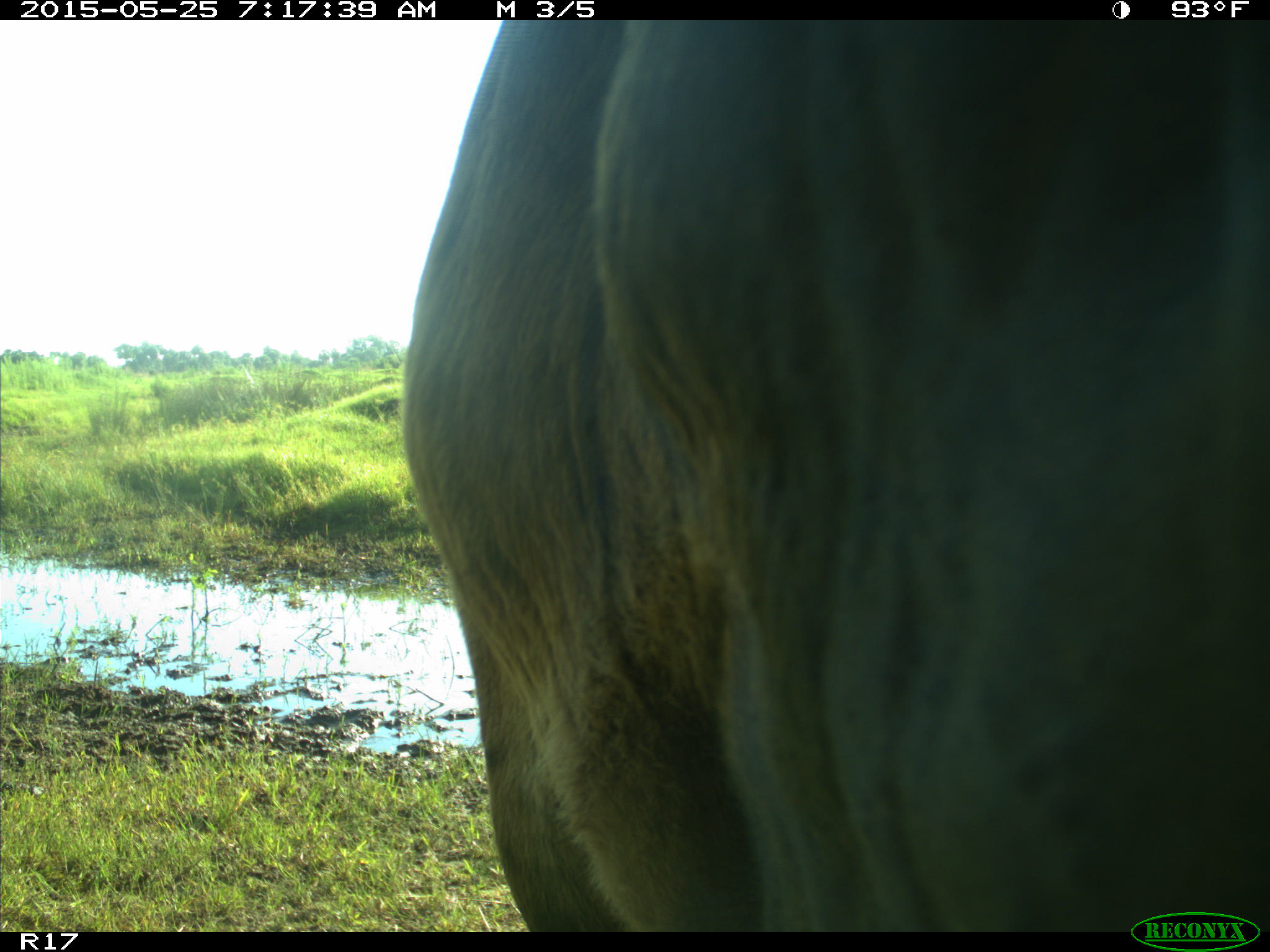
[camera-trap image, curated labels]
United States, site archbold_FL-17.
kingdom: Animalia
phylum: Chordata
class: Mammalia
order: Artiodactyla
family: Bovidae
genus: Bos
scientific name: Bos taurus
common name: domestic cow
Bos taurus (domestic cow).